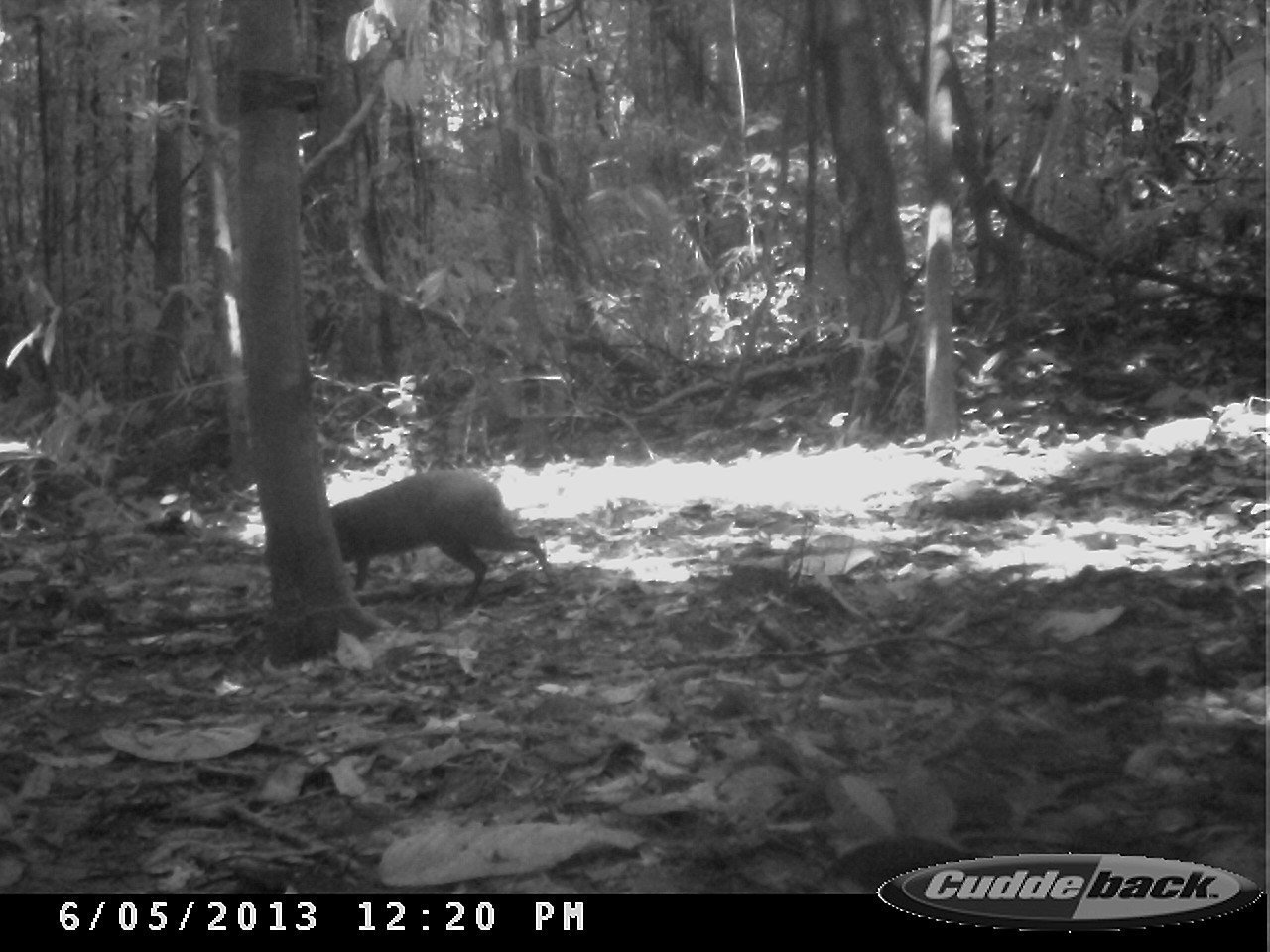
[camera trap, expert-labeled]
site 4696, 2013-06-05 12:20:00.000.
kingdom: Animalia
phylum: Chordata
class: Mammalia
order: Rodentia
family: Dasyproctidae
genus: Dasyprocta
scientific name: Dasyprocta leporina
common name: red-rumped agouti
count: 1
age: adult